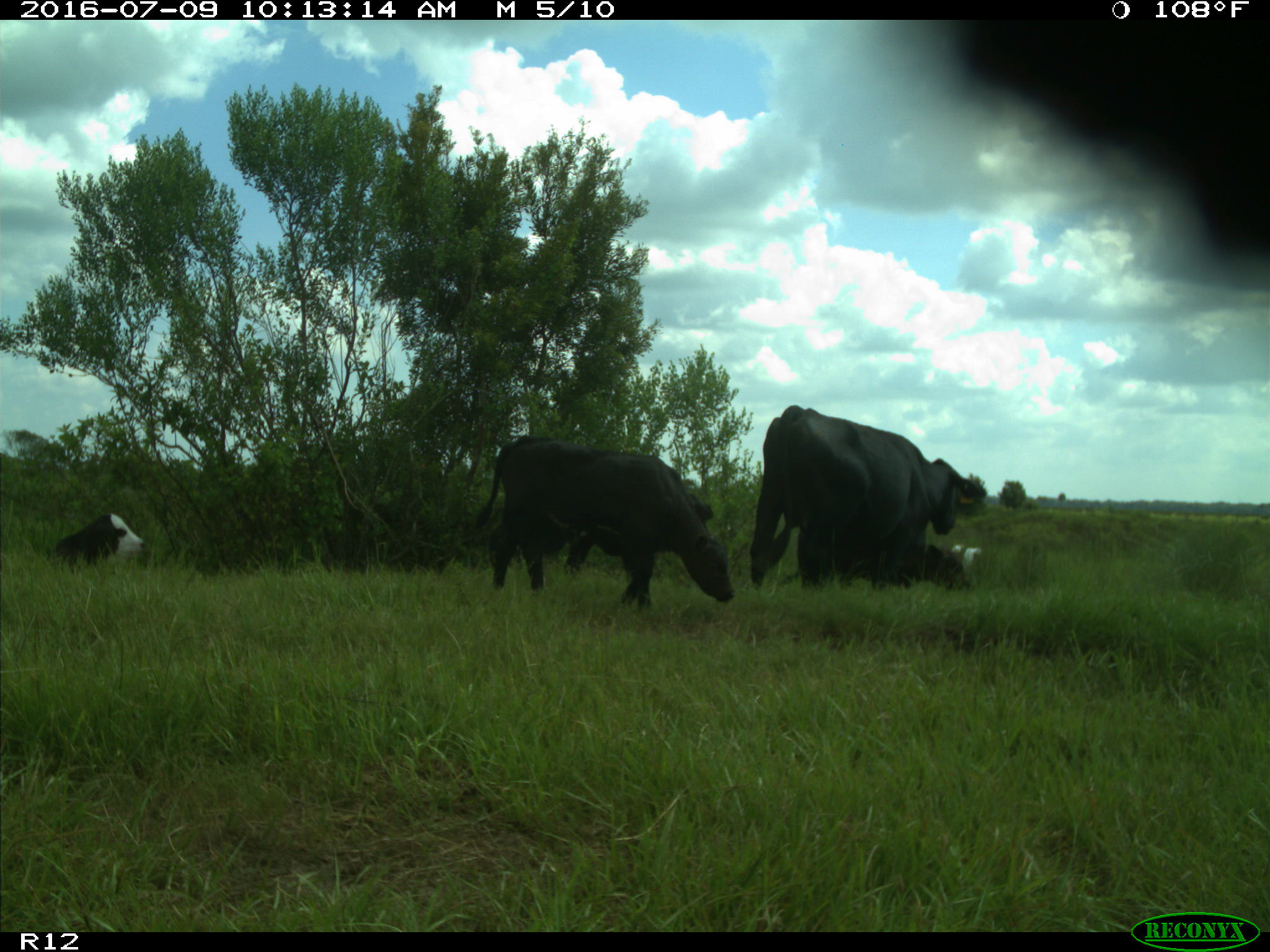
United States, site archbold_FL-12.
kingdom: Animalia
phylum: Chordata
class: Mammalia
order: Artiodactyla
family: Bovidae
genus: Bos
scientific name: Bos taurus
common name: domestic cow